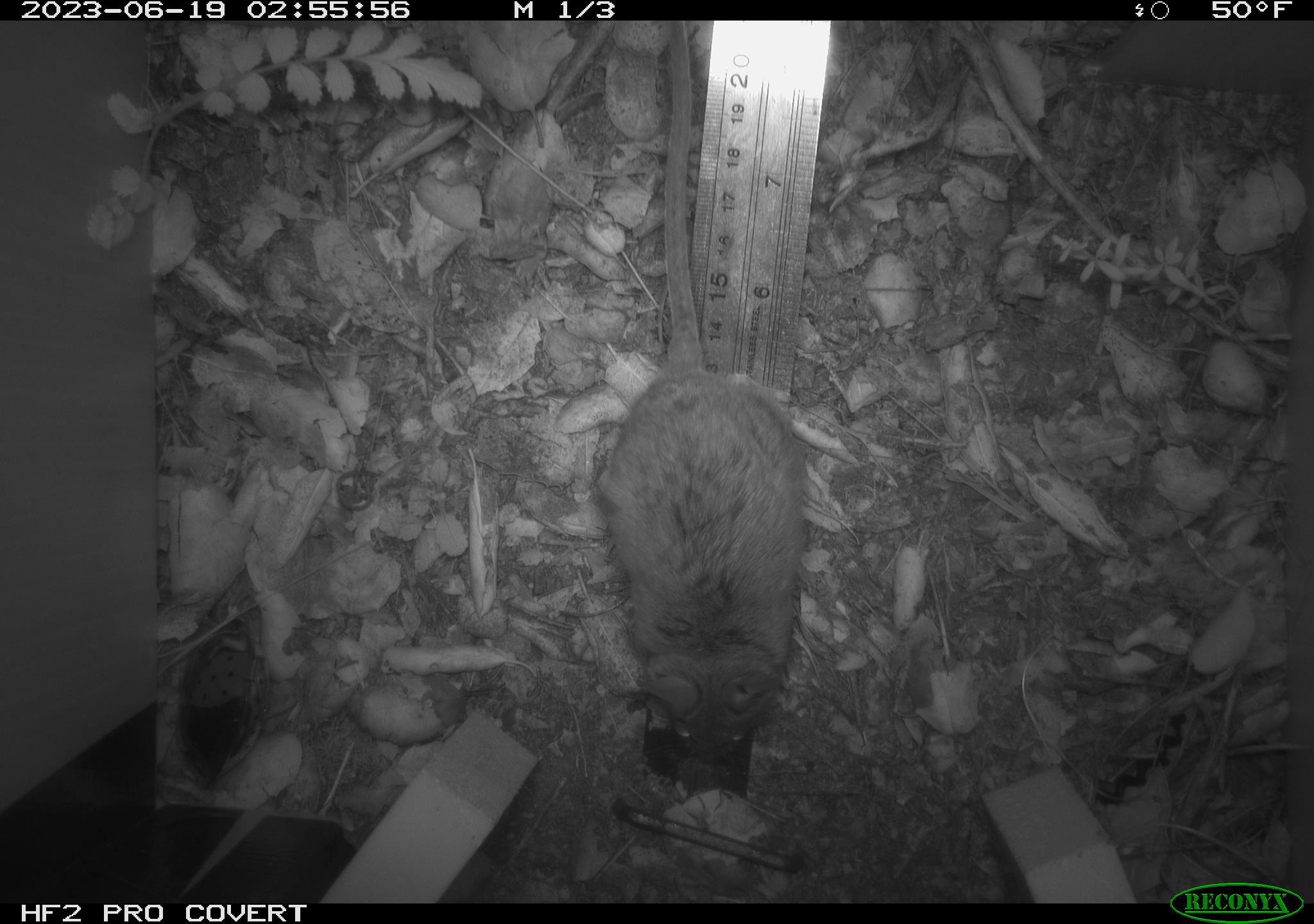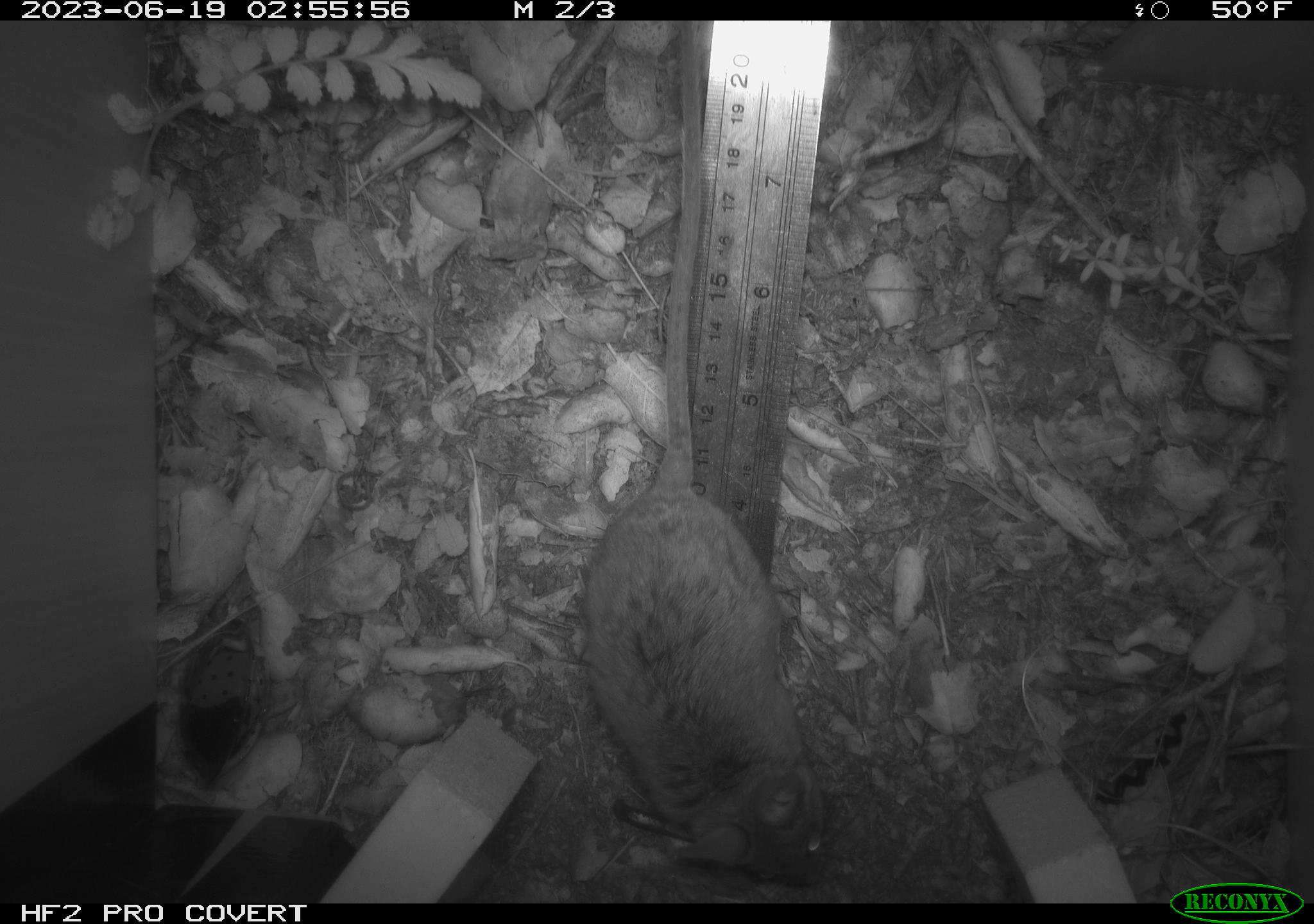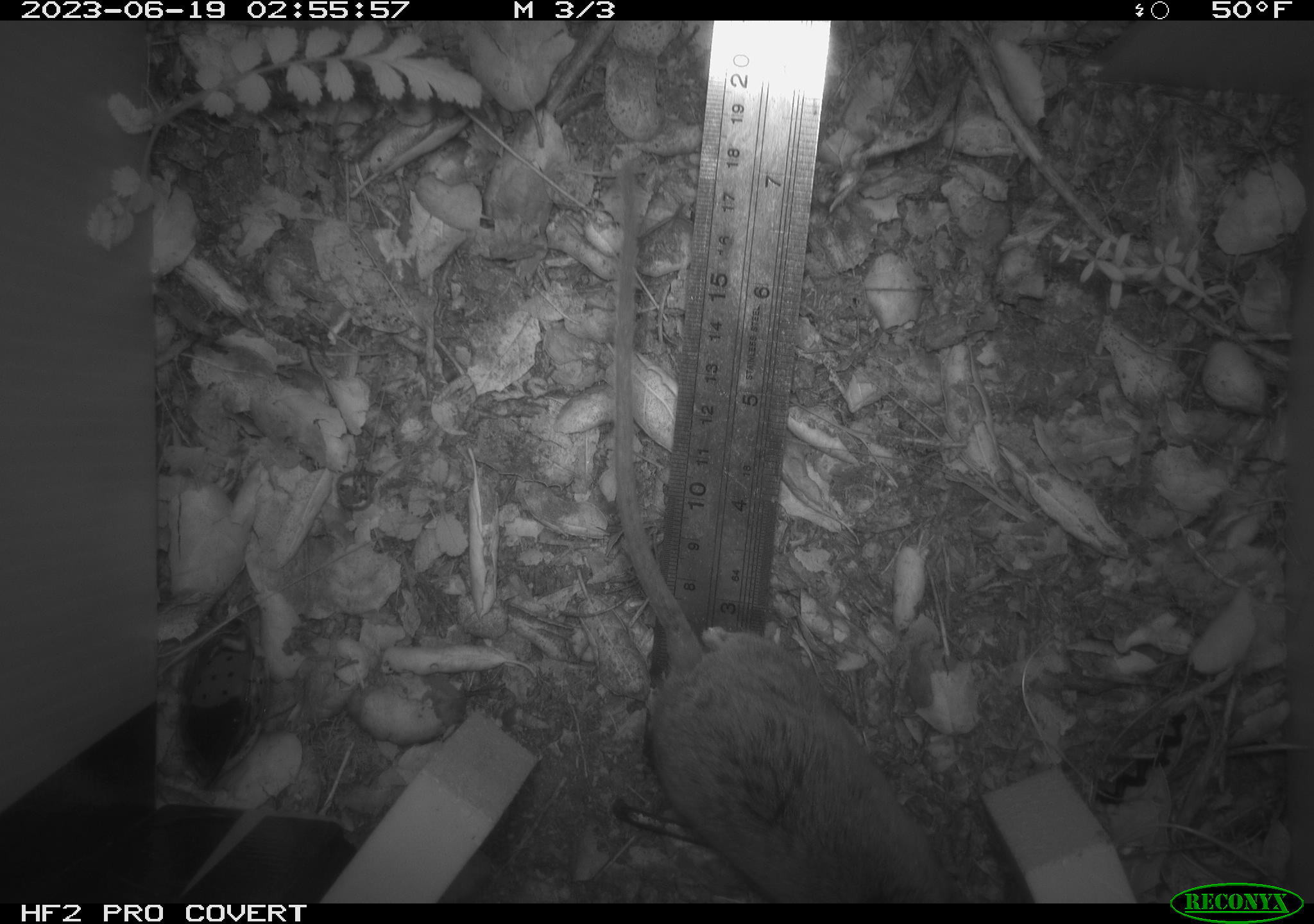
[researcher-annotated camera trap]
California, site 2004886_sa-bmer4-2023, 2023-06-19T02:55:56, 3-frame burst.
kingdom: Animalia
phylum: Chordata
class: Mammalia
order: Rodentia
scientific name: Rodentia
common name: mouse species